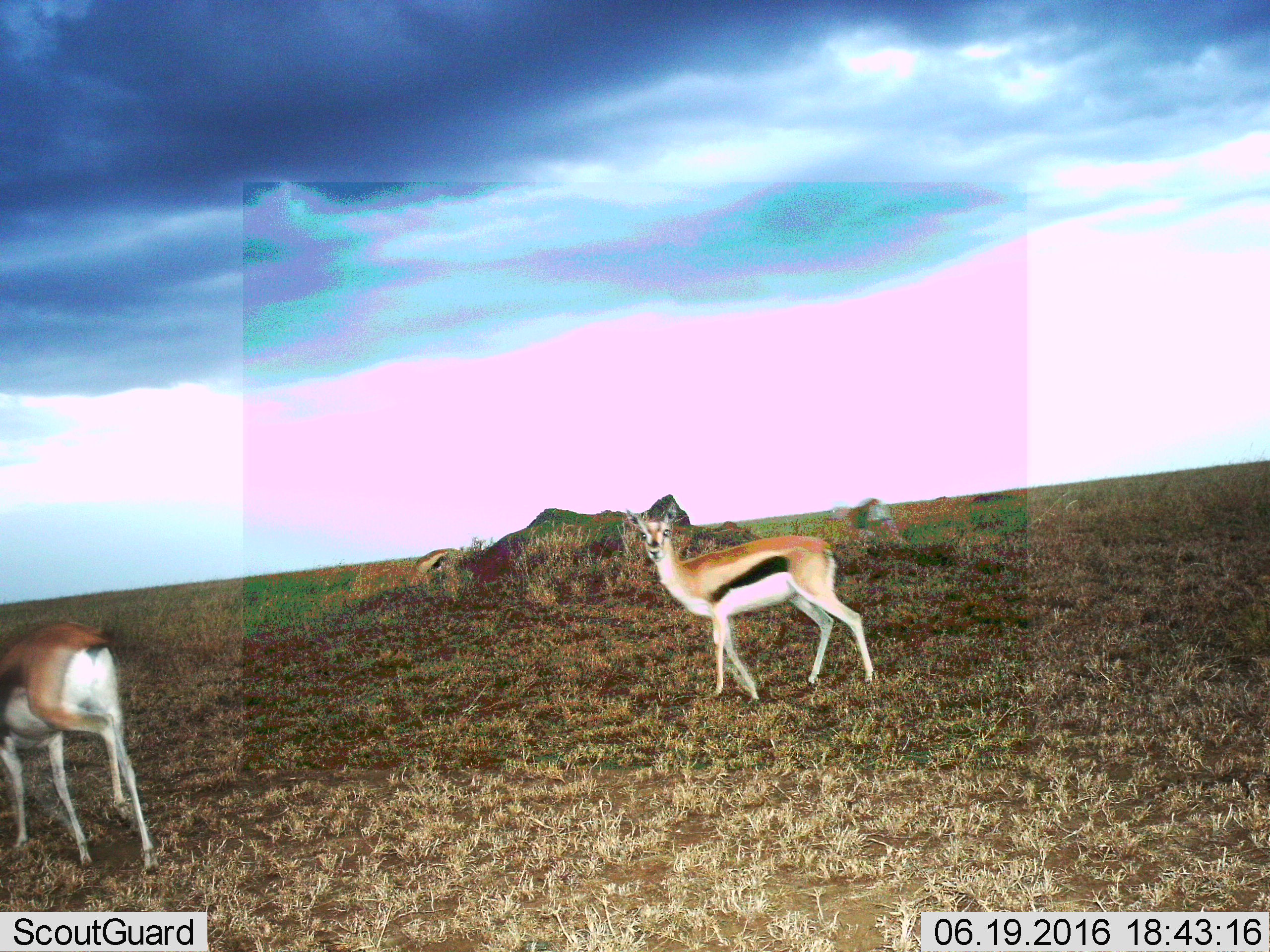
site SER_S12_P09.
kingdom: Animalia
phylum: Chordata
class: Mammalia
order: Artiodactyla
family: Bovidae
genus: Eudorcas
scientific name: Eudorcas thomsonii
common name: thomson's gazelle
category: gazellethomsons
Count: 3.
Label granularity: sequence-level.